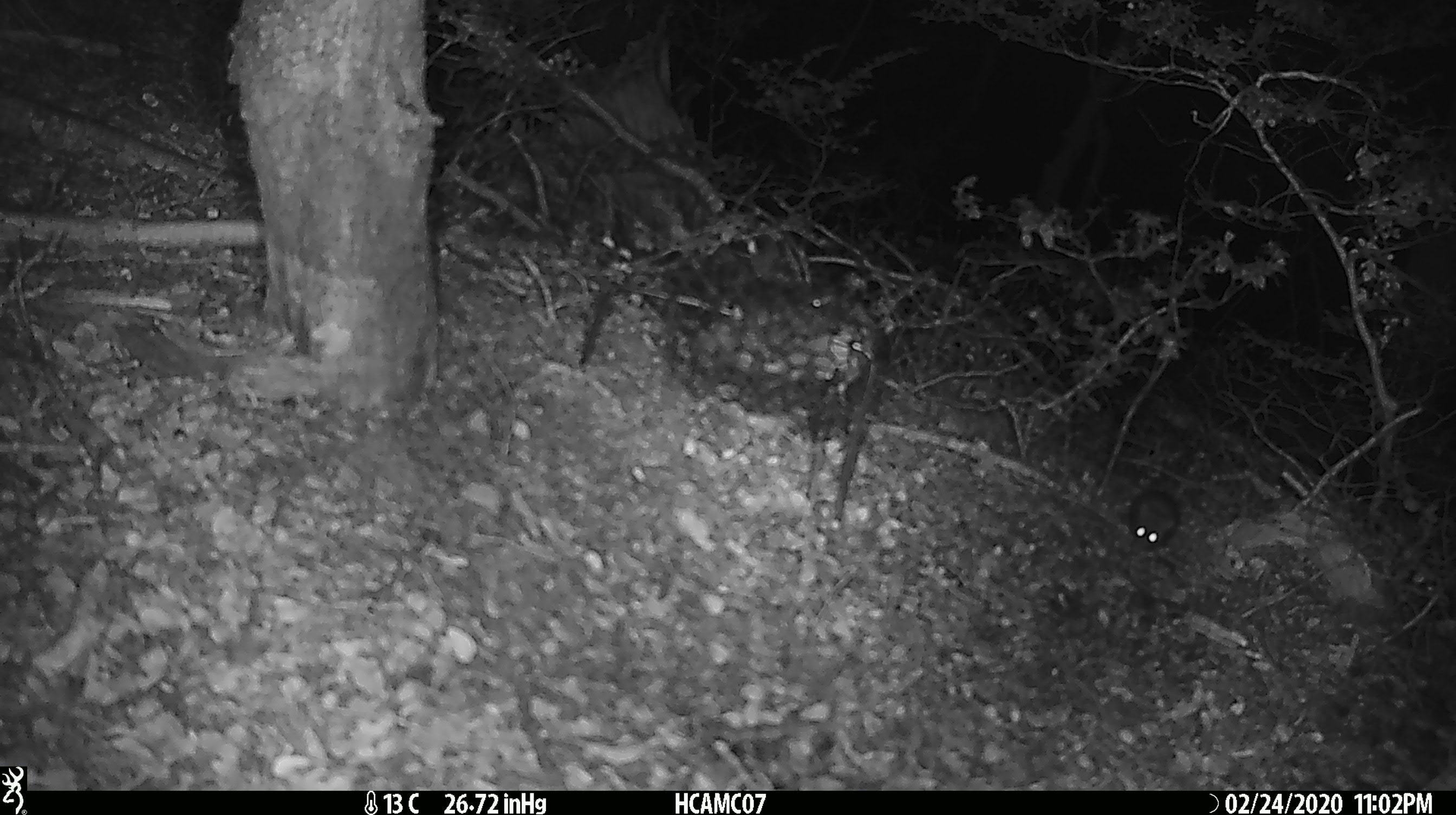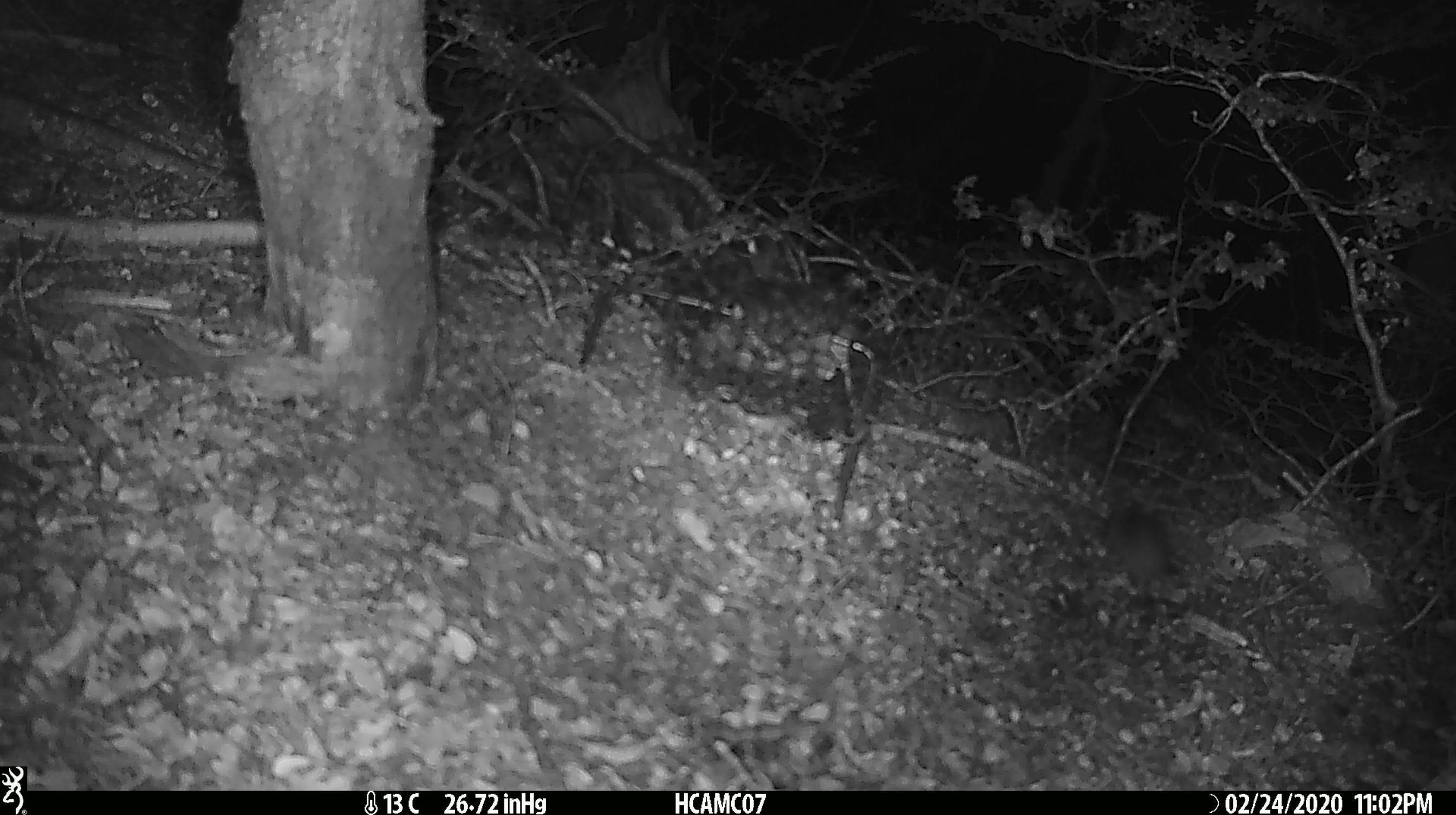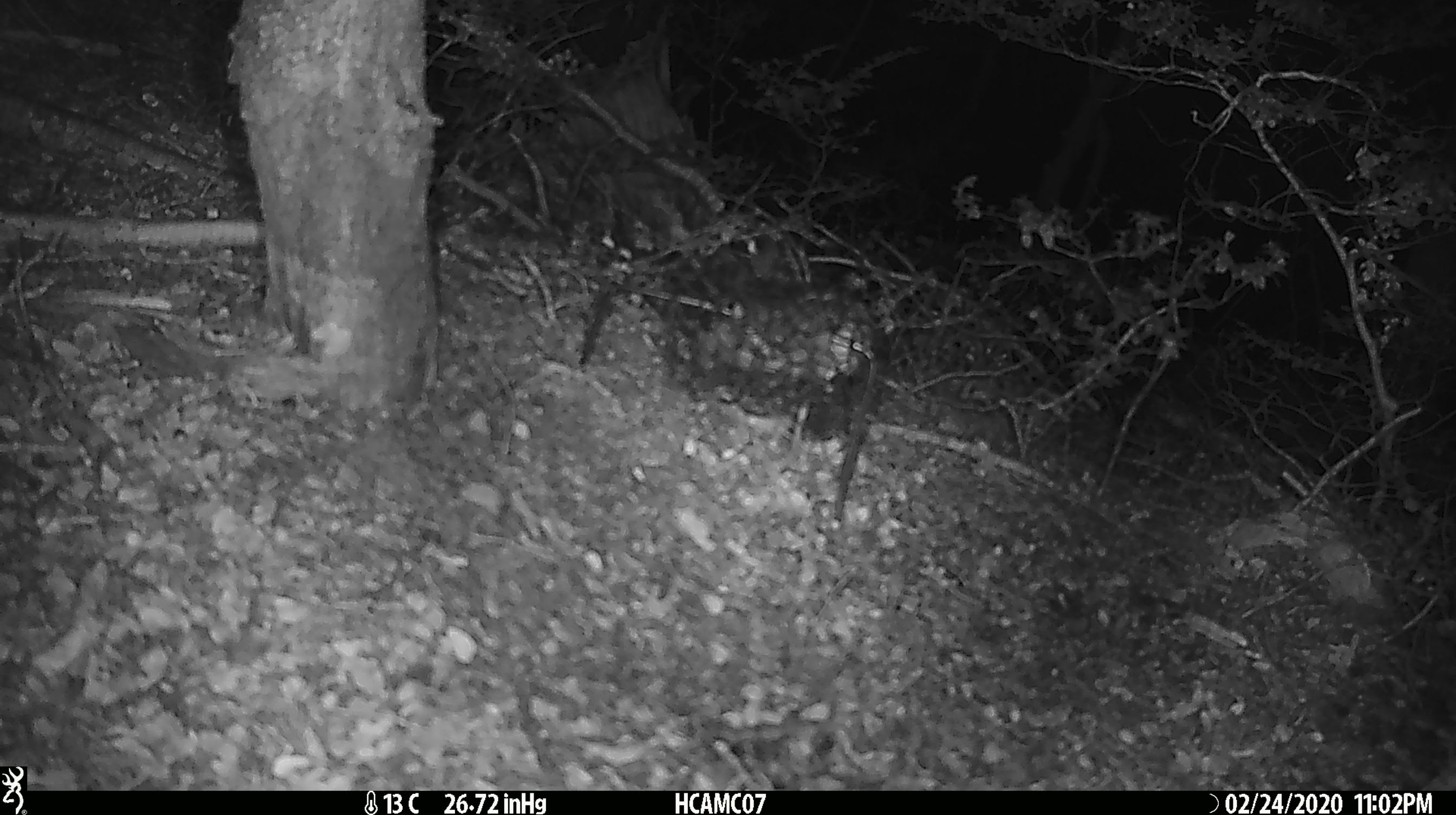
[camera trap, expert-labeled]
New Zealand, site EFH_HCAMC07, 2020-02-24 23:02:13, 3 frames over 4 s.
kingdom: Animalia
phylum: Chordata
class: Mammalia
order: Rodentia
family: Muridae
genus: Mus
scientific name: Mus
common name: mouse